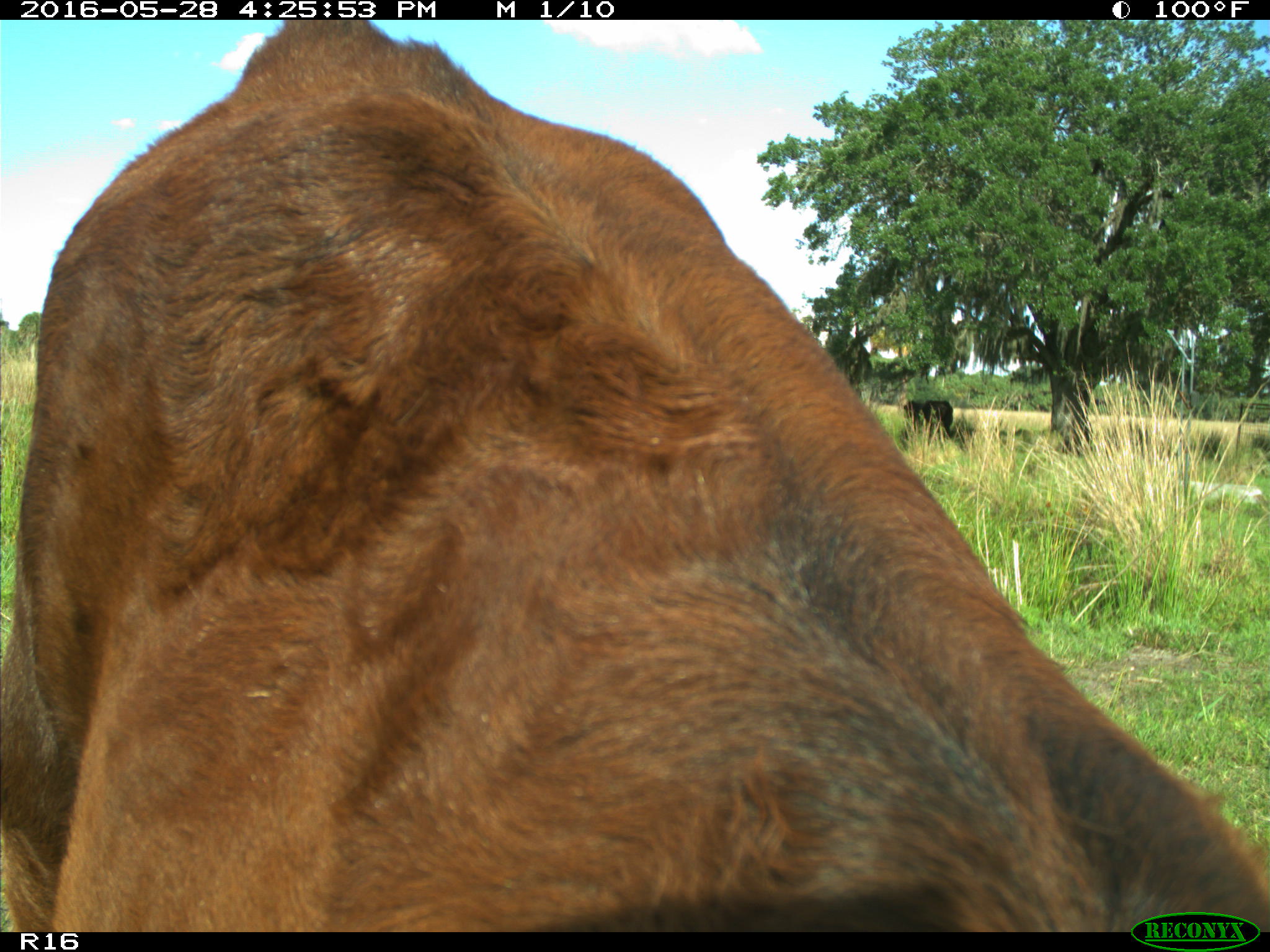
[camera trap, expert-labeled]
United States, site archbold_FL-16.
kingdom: Animalia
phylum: Chordata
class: Mammalia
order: Artiodactyla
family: Bovidae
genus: Bos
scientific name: Bos taurus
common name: domestic cow